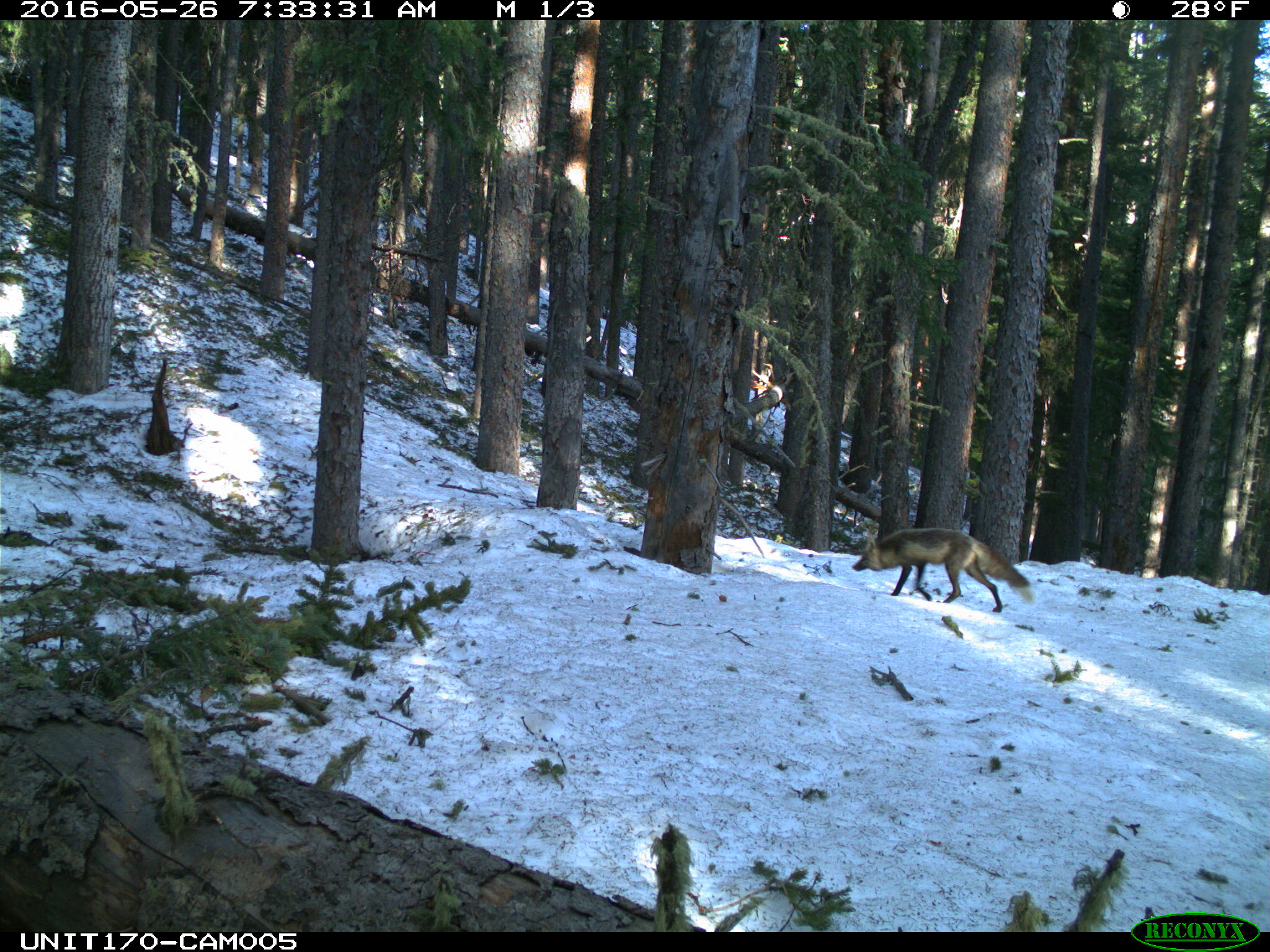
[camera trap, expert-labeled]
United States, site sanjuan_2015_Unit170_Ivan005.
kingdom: Animalia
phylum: Chordata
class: Mammalia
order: Carnivora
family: Canidae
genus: Vulpes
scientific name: Vulpes vulpes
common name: red fox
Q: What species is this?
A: Vulpes vulpes (red fox).